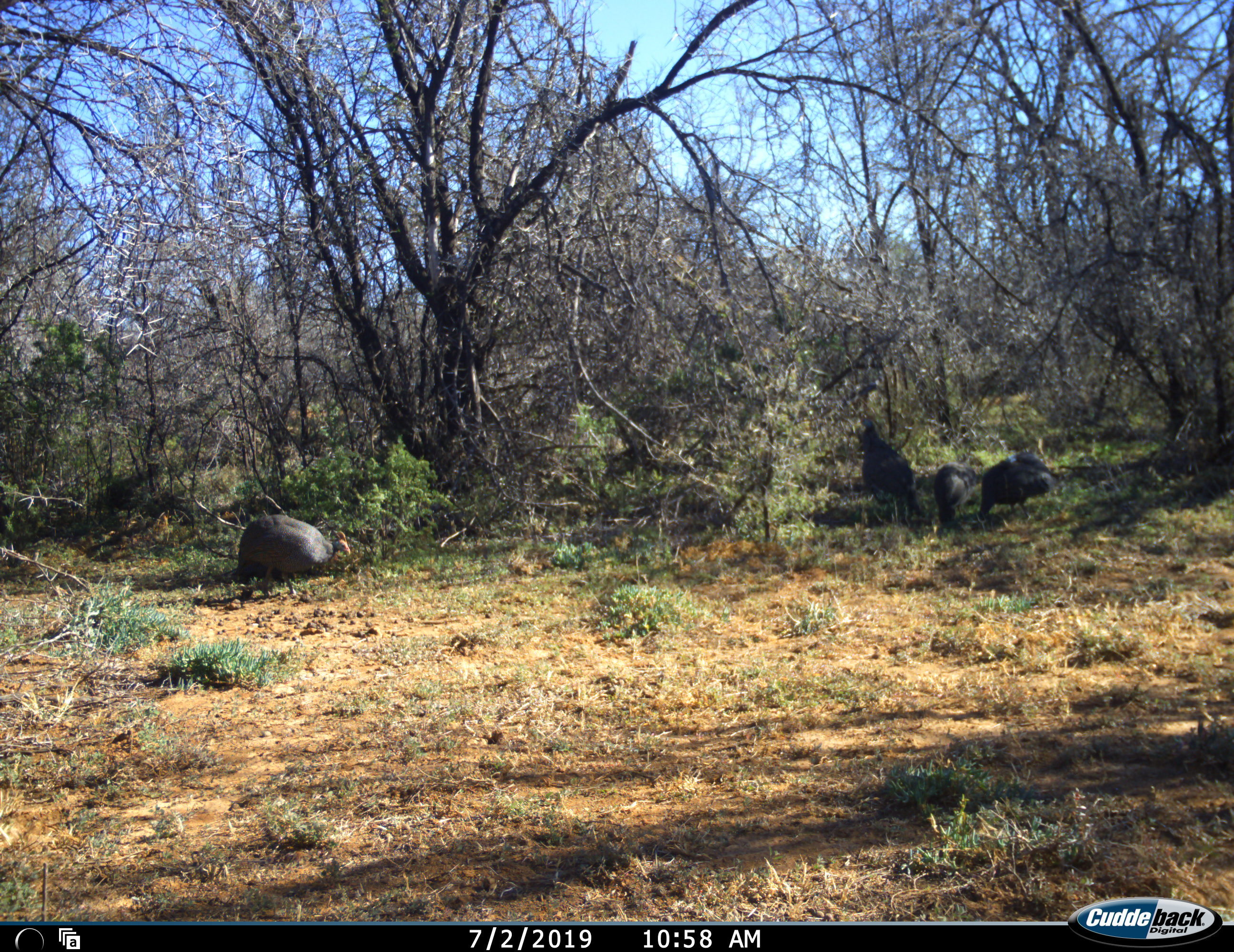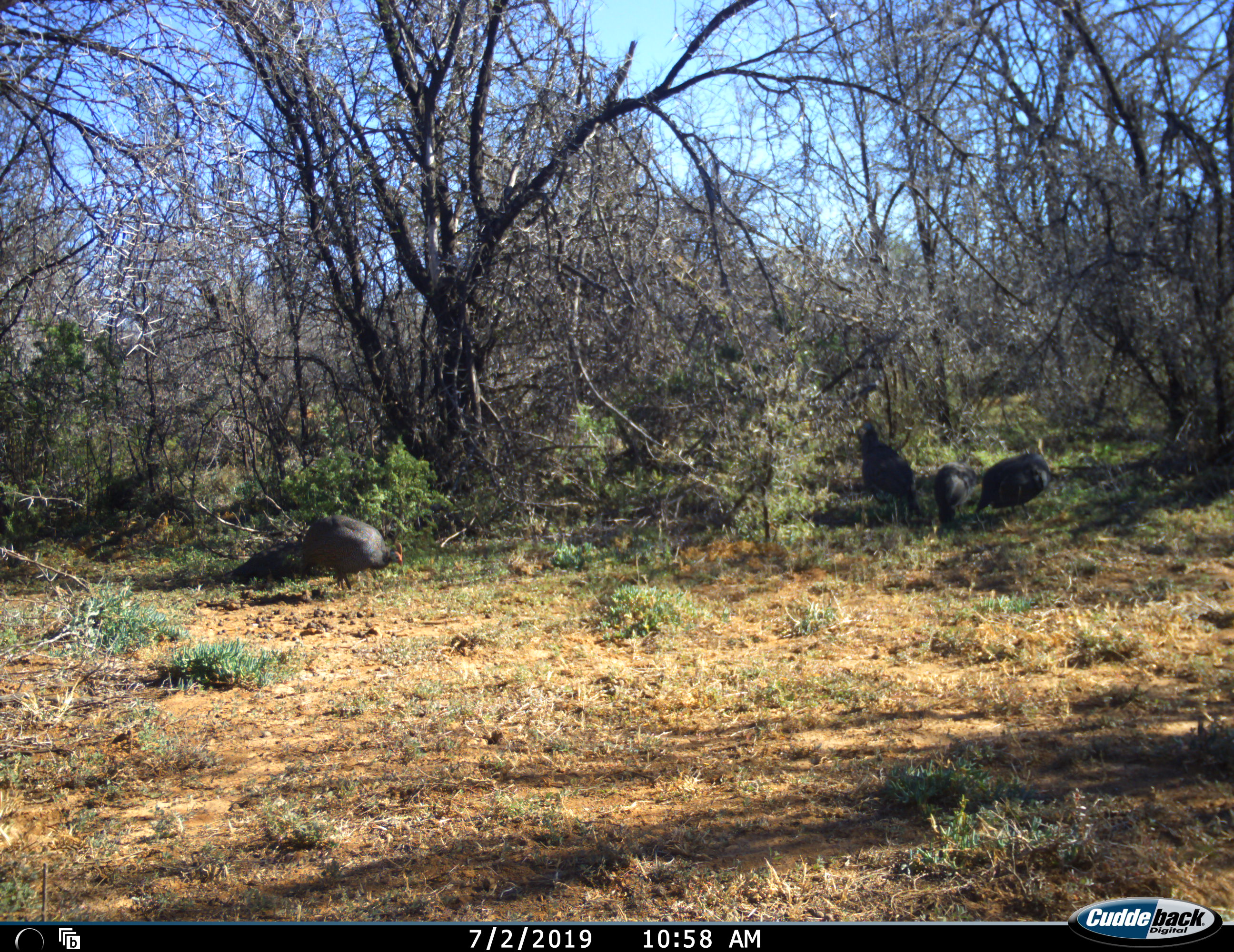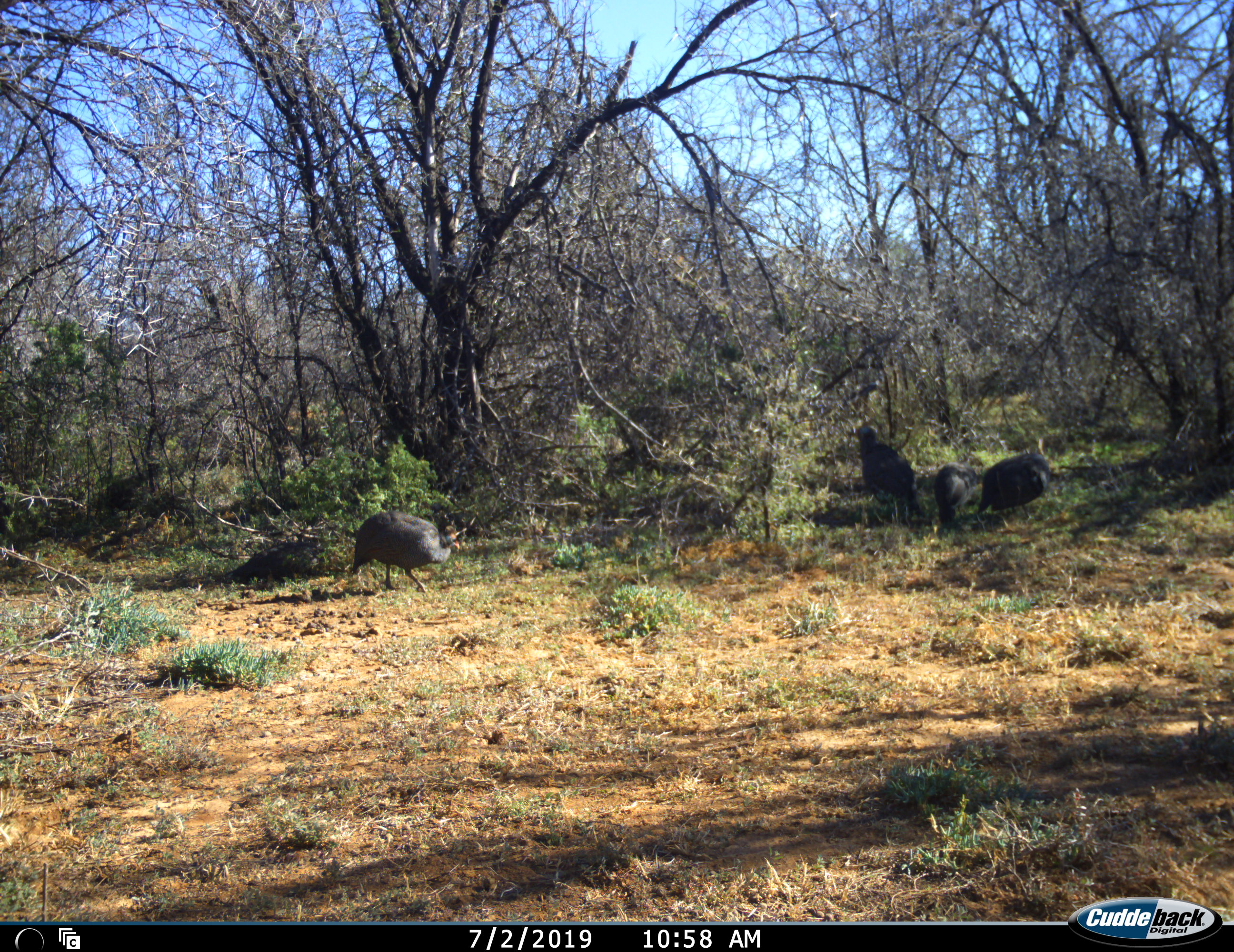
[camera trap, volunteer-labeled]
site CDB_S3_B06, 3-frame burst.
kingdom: Animalia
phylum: Chordata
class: Aves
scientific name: Aves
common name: bird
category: birdother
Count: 4.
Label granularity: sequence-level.